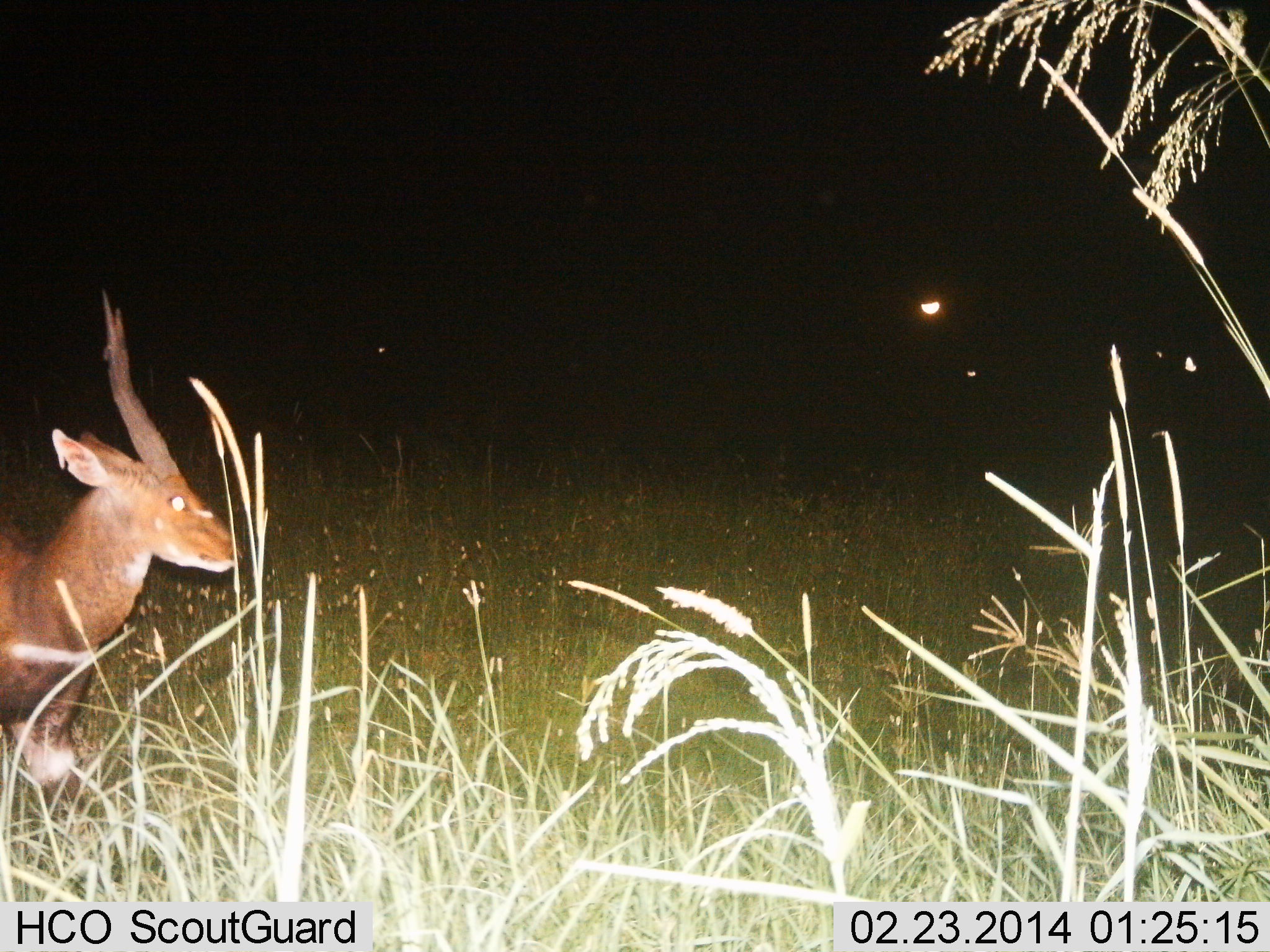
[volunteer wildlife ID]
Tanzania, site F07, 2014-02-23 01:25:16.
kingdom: Animalia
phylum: Chordata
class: Mammalia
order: Artiodactyla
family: Bovidae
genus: Tragelaphus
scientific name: Tragelaphus scriptus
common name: bushbuck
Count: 1.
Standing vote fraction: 100%.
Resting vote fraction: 10%.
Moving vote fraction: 0%.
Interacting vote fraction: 0%.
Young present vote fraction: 0%.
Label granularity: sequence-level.